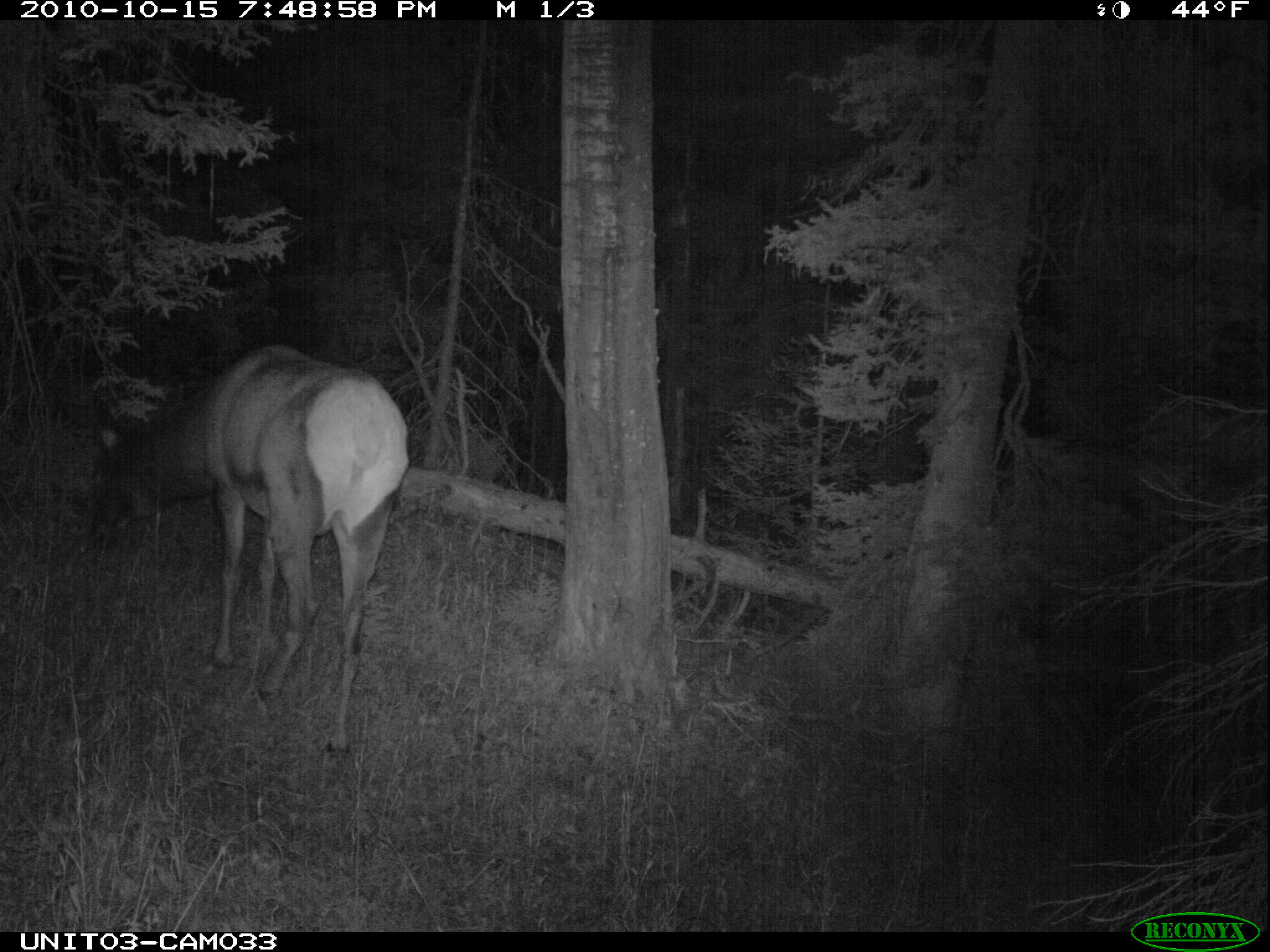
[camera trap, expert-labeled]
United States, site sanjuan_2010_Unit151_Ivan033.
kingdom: Animalia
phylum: Chordata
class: Mammalia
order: Artiodactyla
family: Cervidae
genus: Cervus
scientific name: Cervus elaphus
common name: red deer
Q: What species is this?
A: Cervus elaphus (red deer).